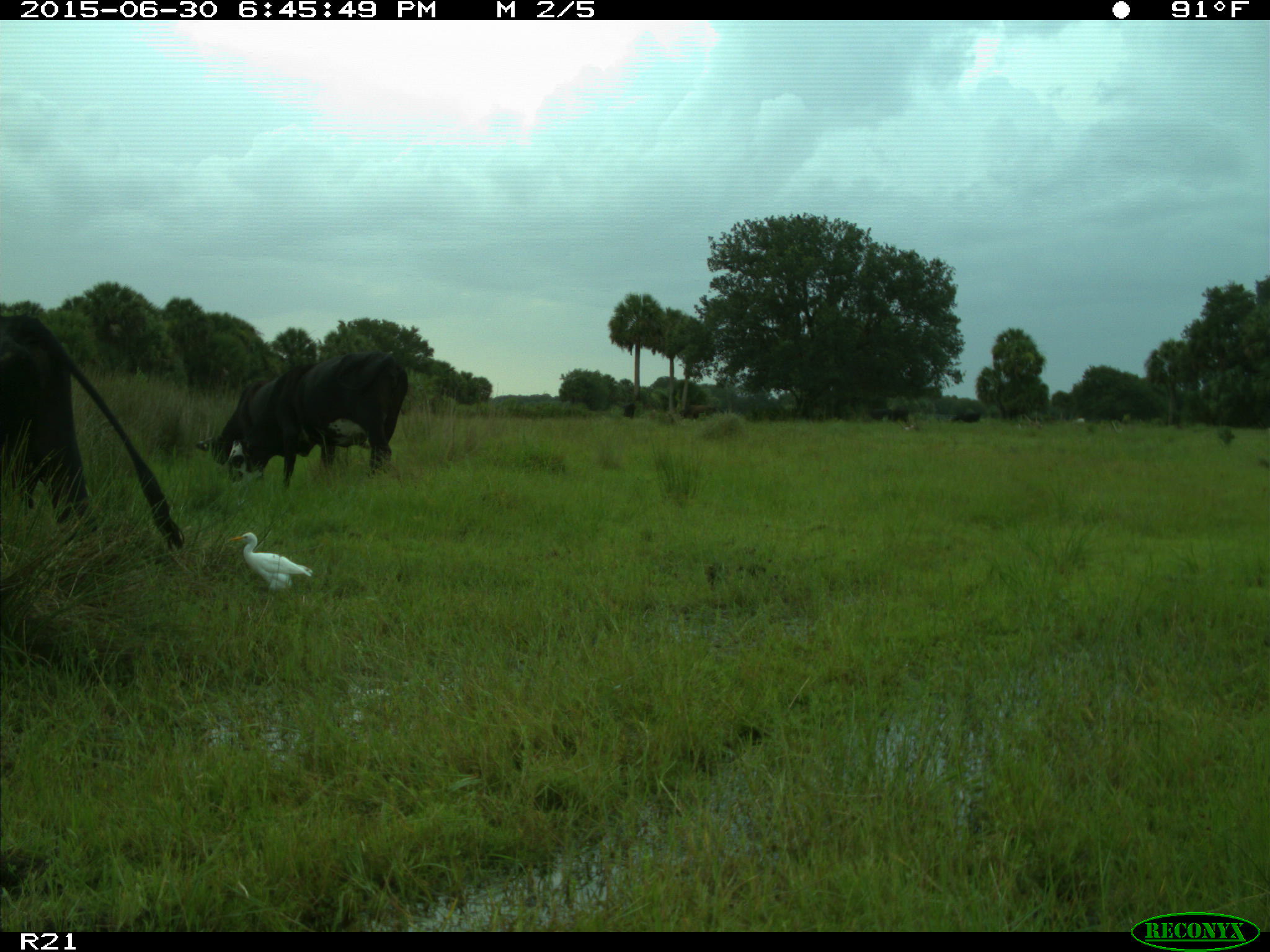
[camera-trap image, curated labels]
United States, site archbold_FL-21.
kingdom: Animalia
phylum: Chordata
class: Mammalia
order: Artiodactyla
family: Bovidae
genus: Bos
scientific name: Bos taurus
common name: domestic cow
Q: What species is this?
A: Bos taurus (domestic cow).